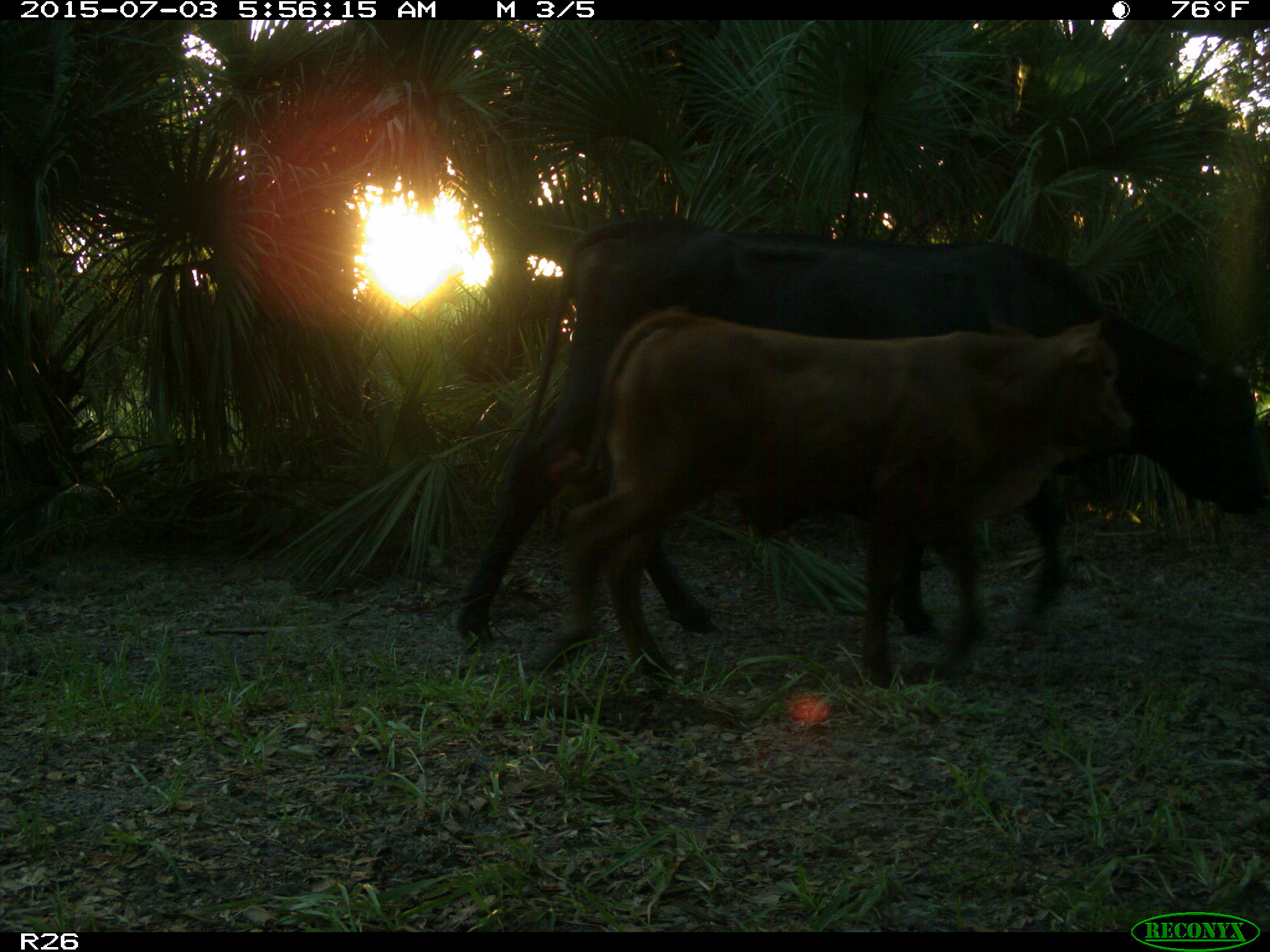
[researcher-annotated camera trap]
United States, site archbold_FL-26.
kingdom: Animalia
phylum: Chordata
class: Mammalia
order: Artiodactyla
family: Bovidae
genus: Bos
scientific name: Bos taurus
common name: domestic cow